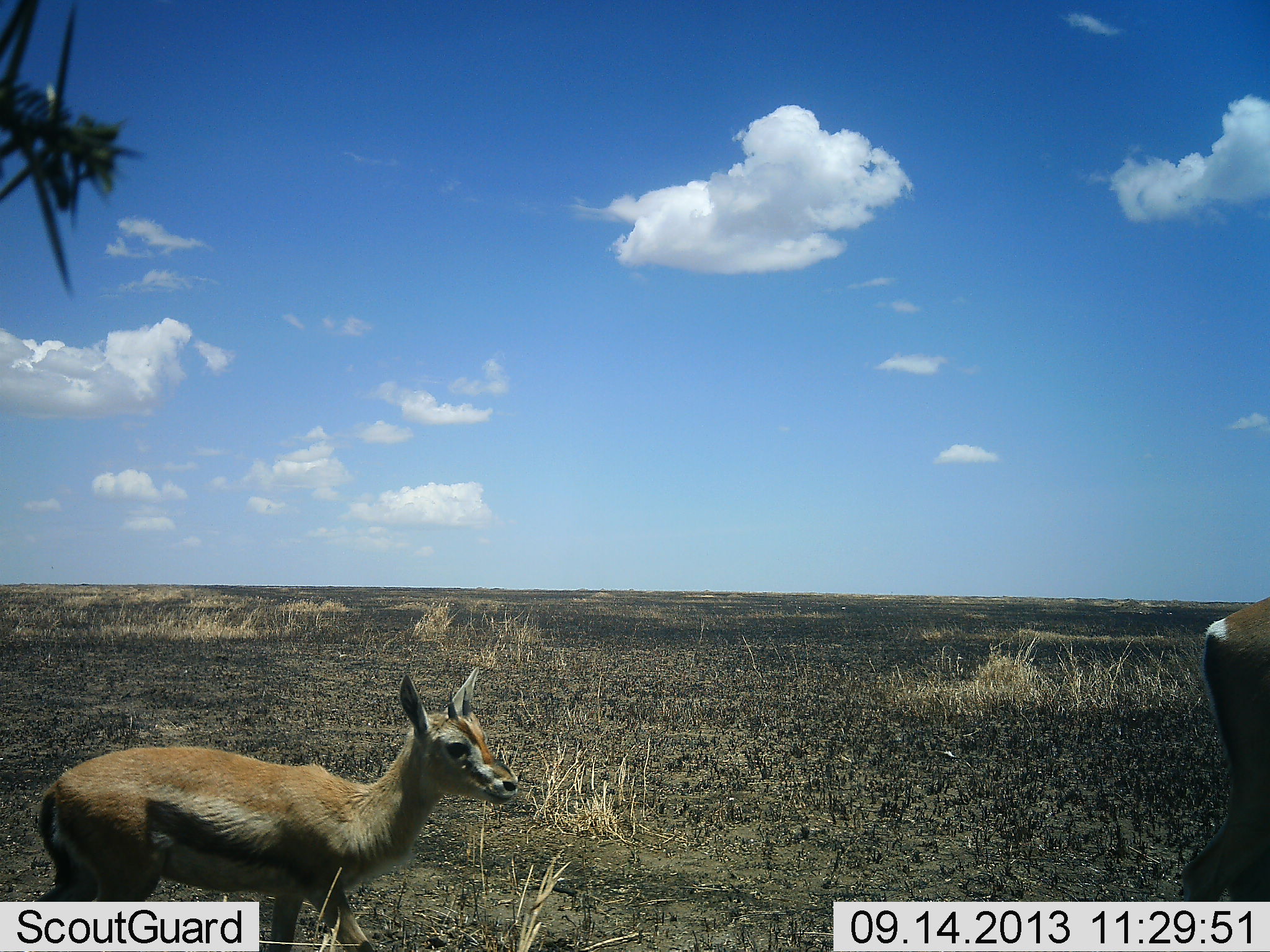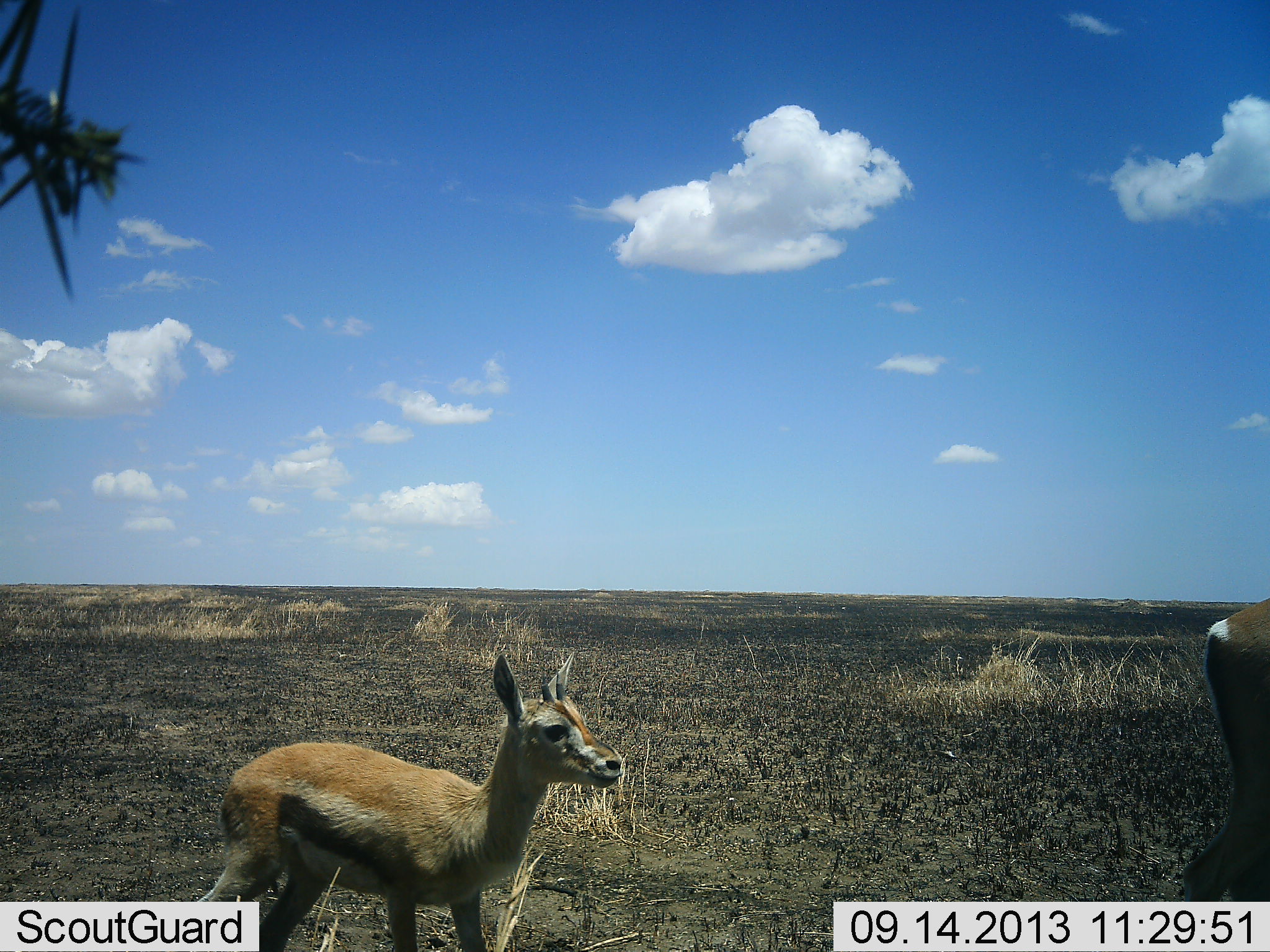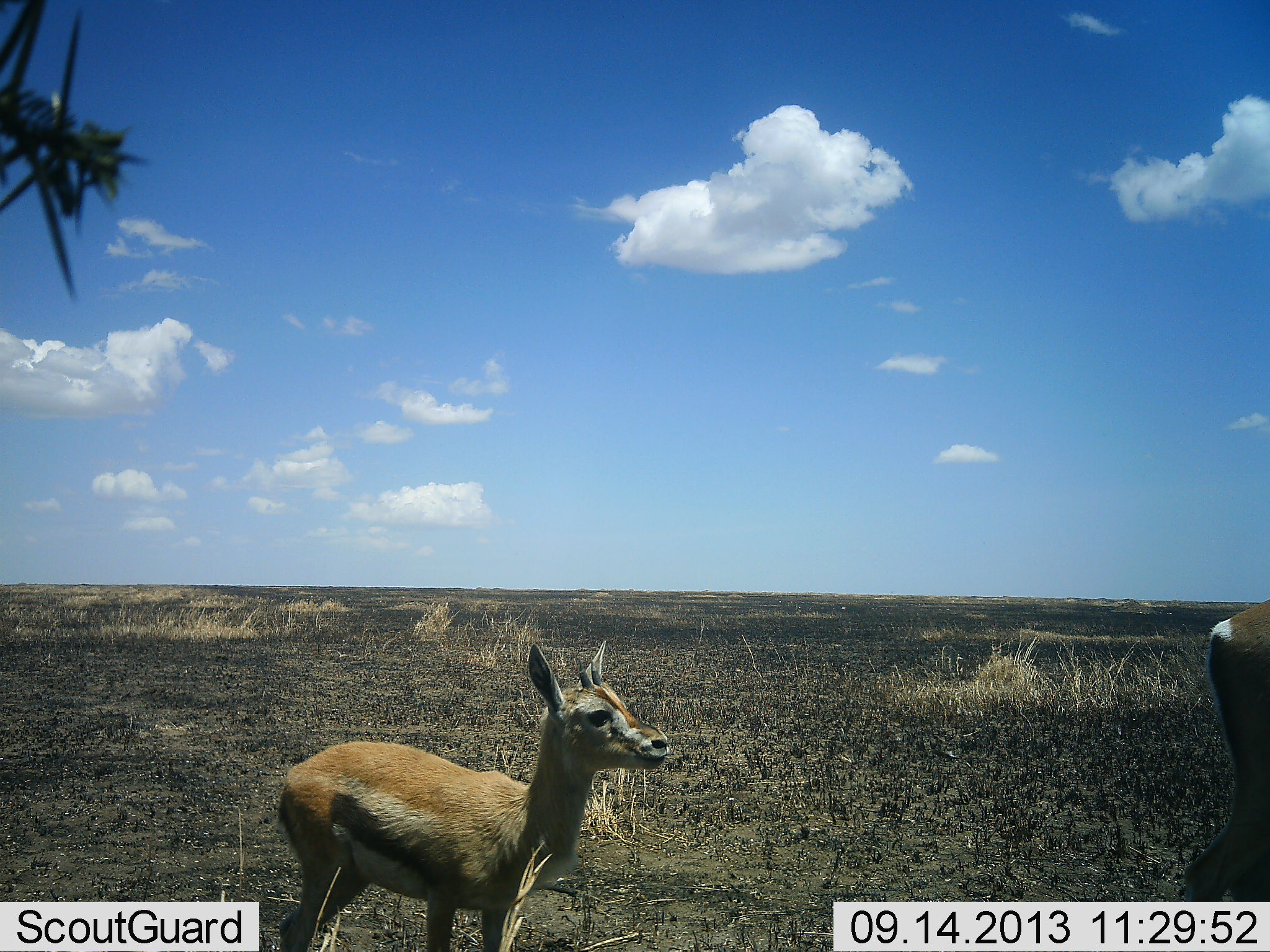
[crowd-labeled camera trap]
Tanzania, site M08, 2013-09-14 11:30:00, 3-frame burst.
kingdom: Animalia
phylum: Chordata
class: Mammalia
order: Artiodactyla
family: Bovidae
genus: Eudorcas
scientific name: Eudorcas thomsonii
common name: thomson's gazelle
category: gazellethomsons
Gazellethomsons (thomson's gazelle) (Eudorcas thomsonii), count 2. Behavior (volunteer vote fractions): standing 56%, resting 8%, moving 72%, interacting 0%. Young present (vote fraction): 36%. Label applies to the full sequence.